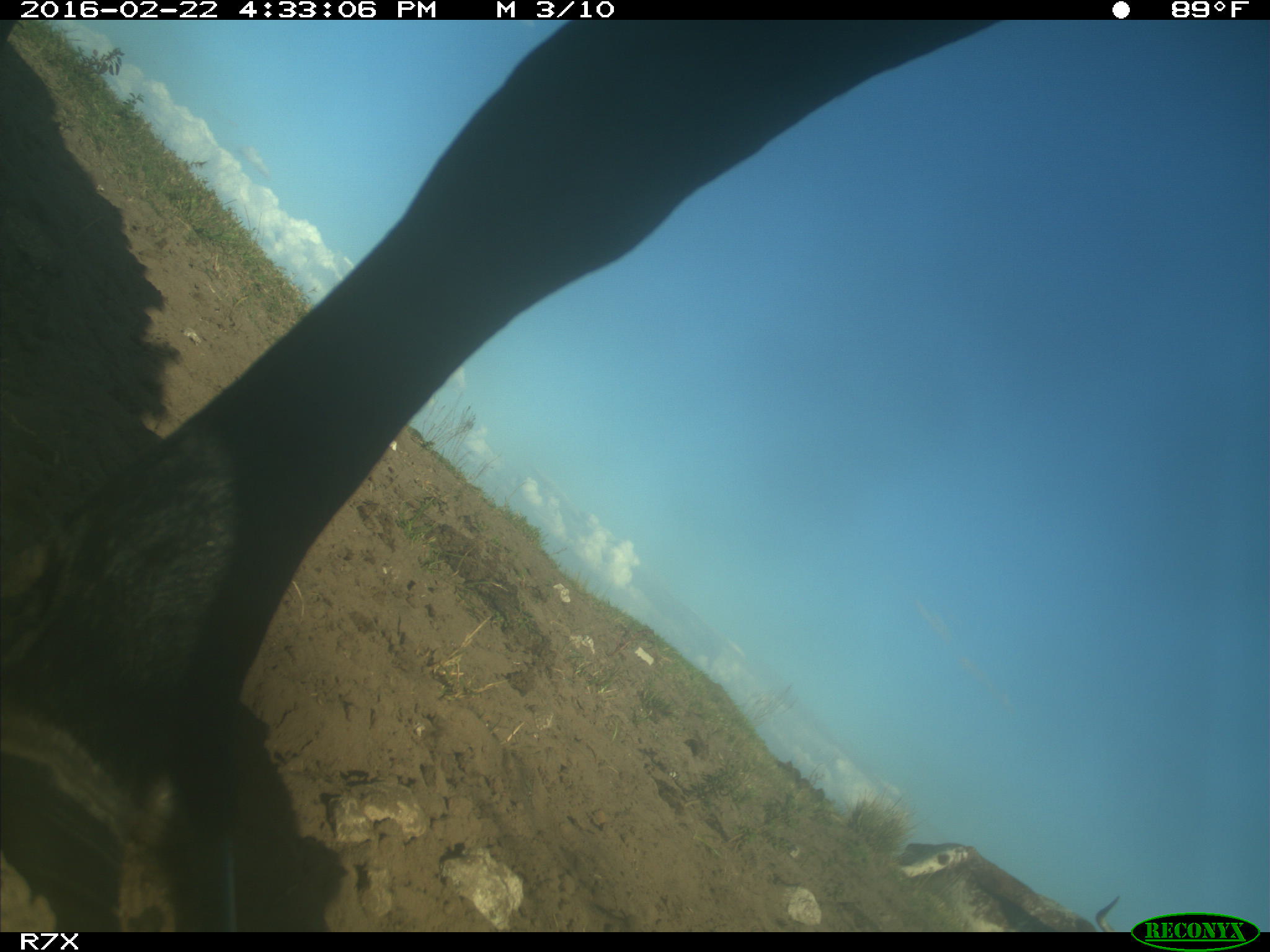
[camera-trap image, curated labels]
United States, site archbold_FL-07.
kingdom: Animalia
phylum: Chordata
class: Mammalia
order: Artiodactyla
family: Bovidae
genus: Bos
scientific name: Bos taurus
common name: domestic cow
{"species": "Bos taurus (domestic cow)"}